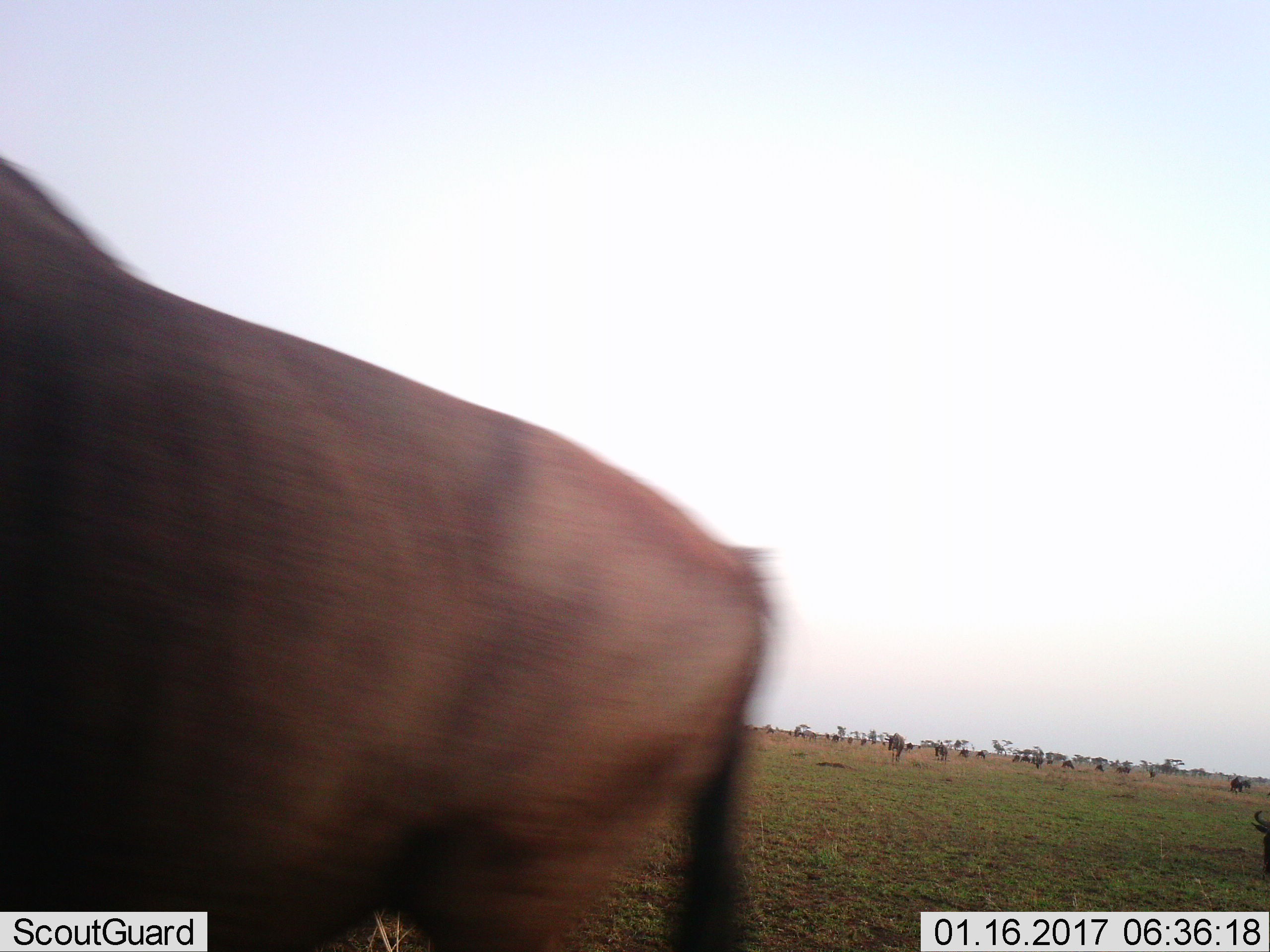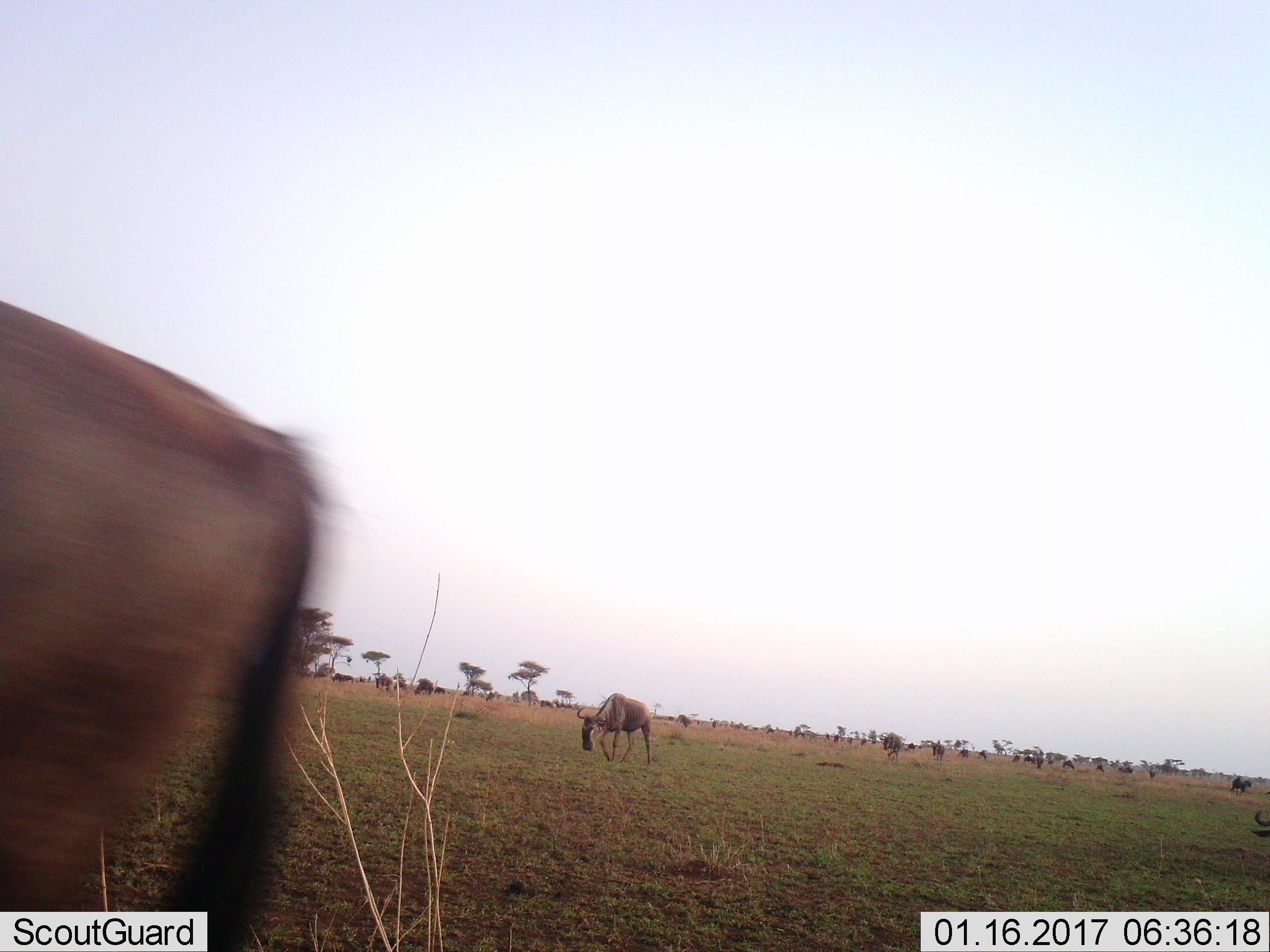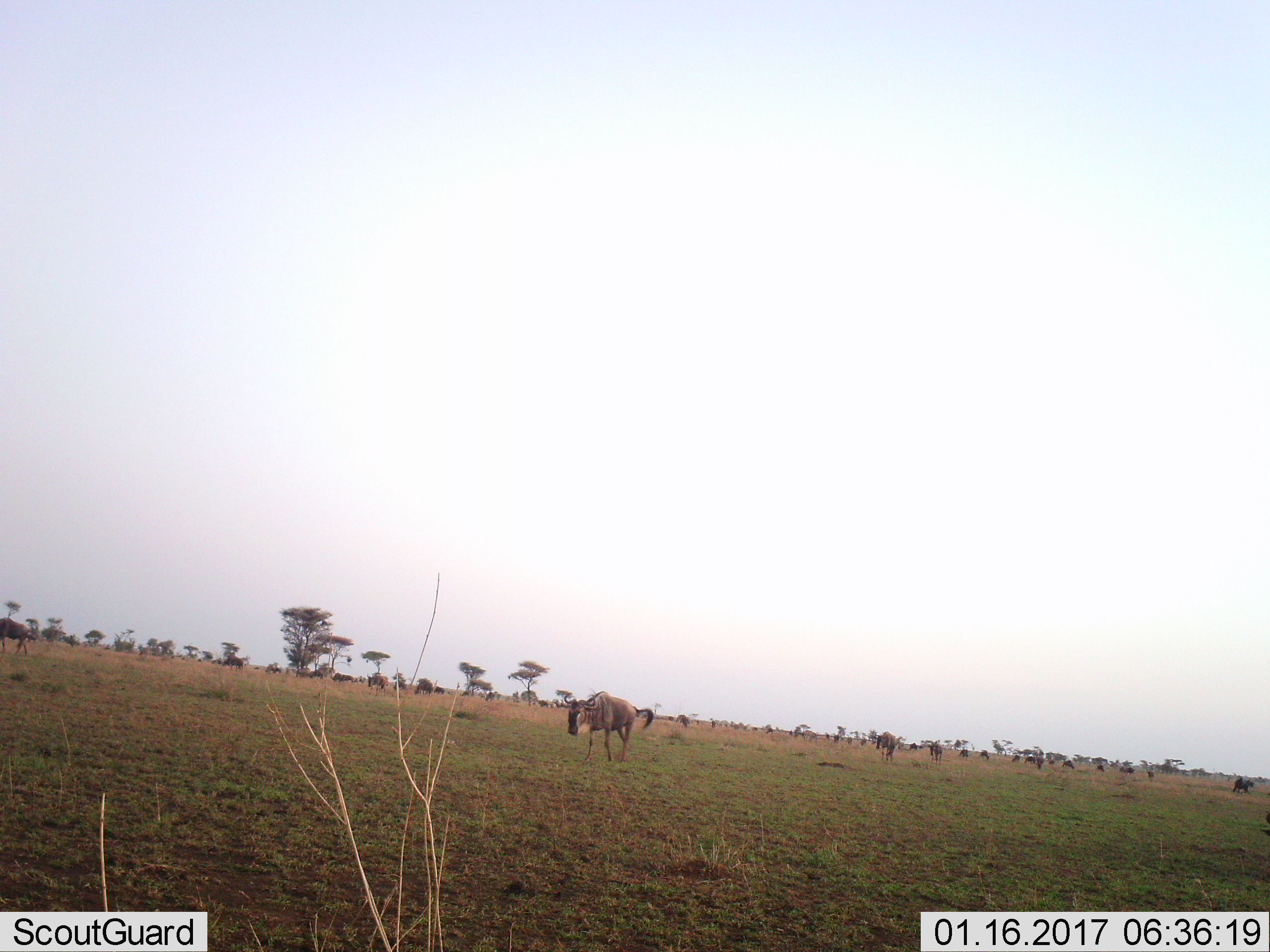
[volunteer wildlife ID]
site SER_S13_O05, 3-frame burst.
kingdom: Animalia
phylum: Chordata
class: Mammalia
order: Artiodactyla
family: Bovidae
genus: Connochaetes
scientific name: Connochaetes taurinus taurinus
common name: blue wildebeest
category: wildebeestblue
Wildebeestblue (blue wildebeest) (Connochaetes taurinus taurinus), count 11-50. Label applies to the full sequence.